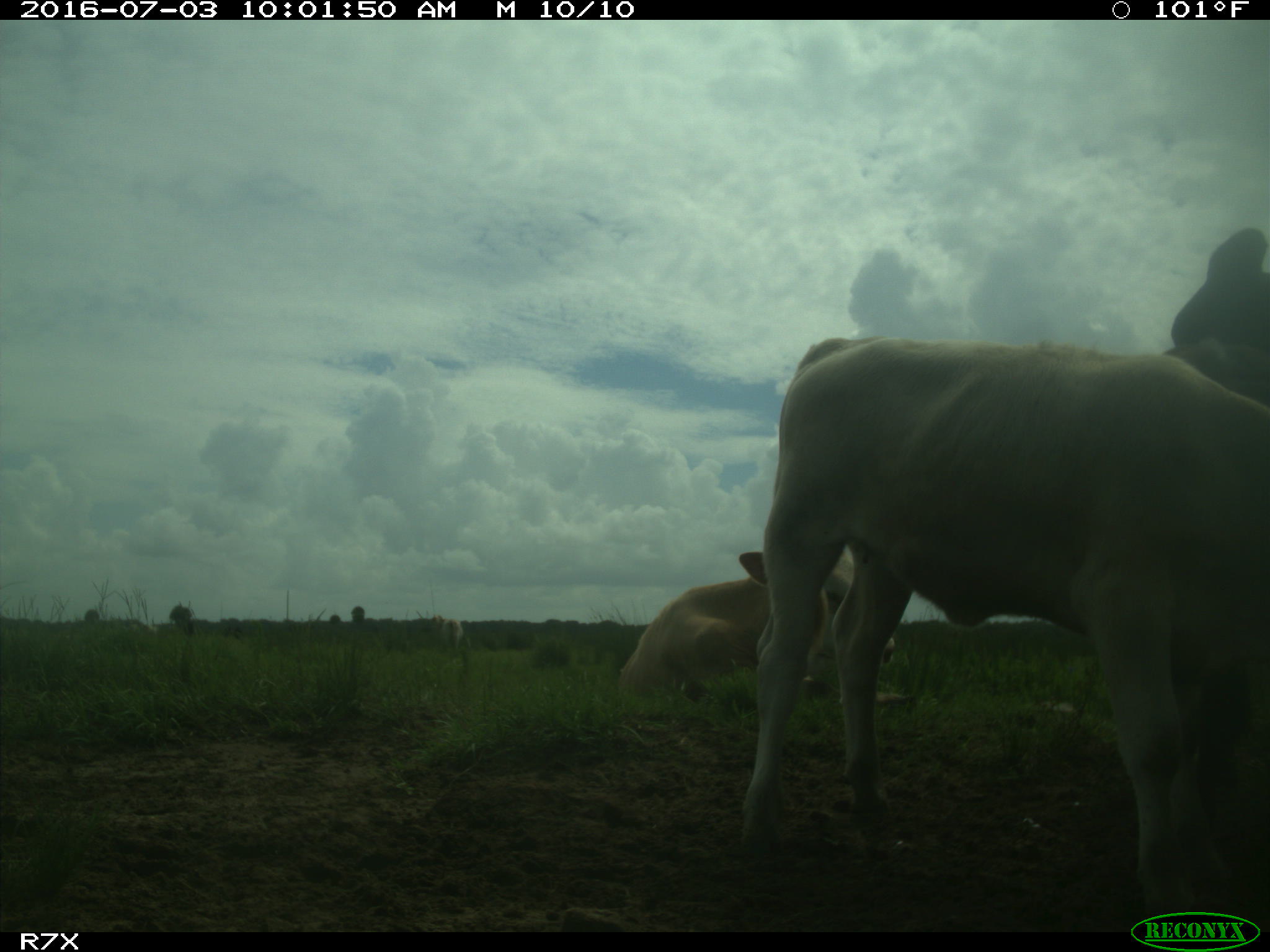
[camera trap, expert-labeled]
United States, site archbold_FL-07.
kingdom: Animalia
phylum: Chordata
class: Mammalia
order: Artiodactyla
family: Bovidae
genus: Bos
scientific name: Bos taurus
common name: domestic cow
Bos taurus (domestic cow).